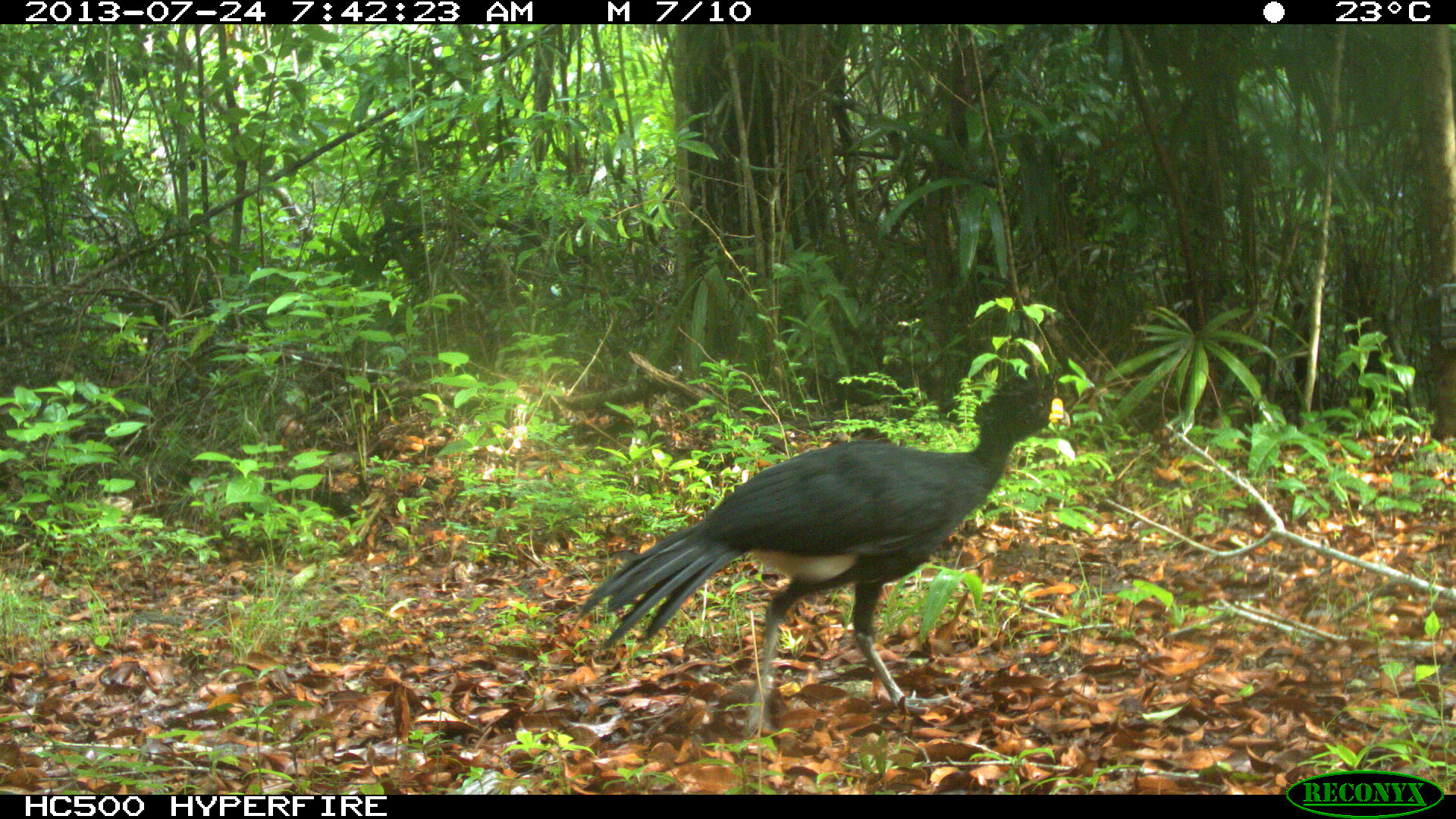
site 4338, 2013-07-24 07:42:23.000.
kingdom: Animalia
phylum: Chordata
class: Aves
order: Galliformes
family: Cracidae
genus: Crax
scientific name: Crax rubra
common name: great curassow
Crax rubra (great curassow), count 1, sex male.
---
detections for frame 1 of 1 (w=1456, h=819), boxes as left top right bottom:
crax rubra: 576 363 1071 735